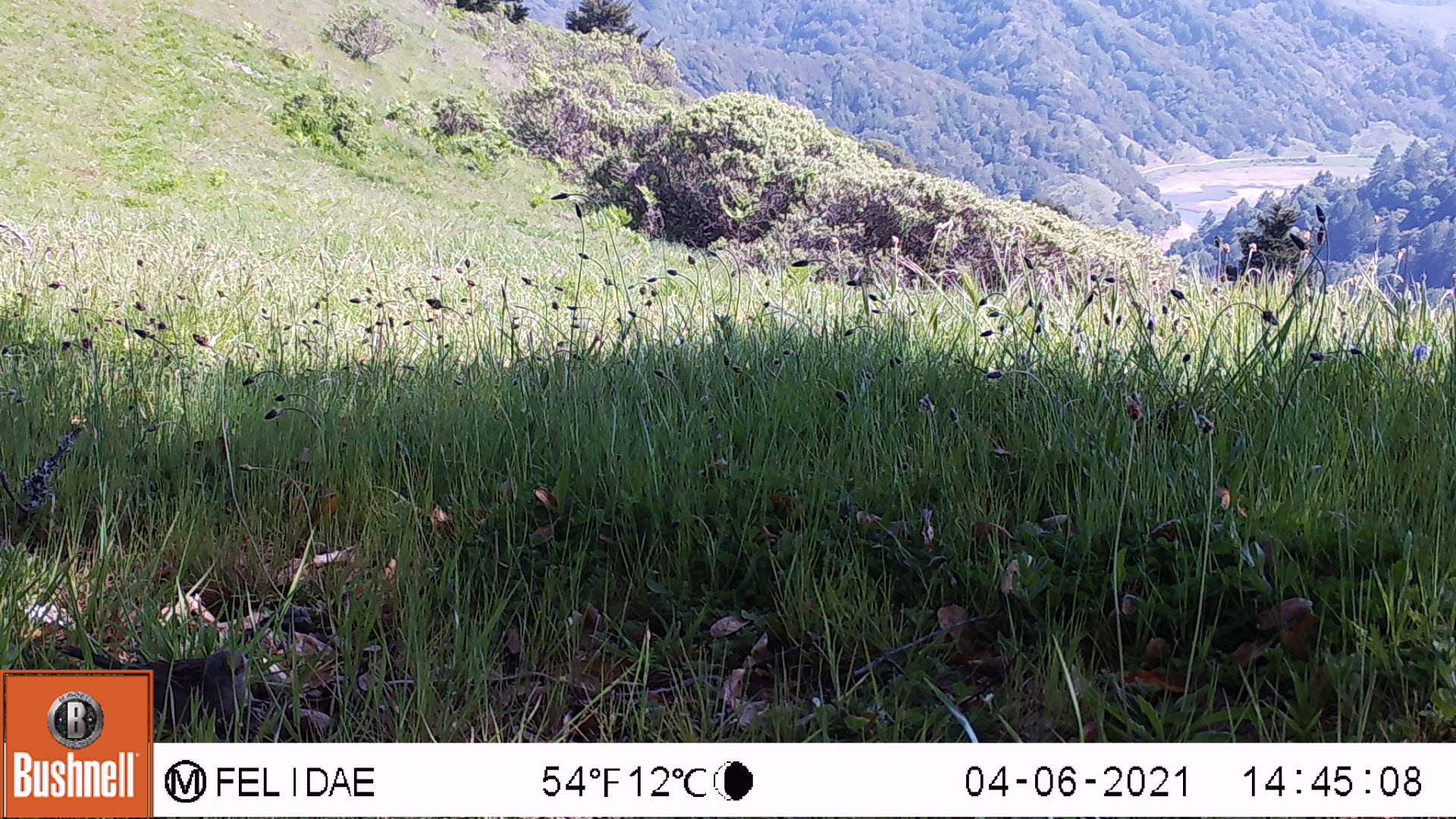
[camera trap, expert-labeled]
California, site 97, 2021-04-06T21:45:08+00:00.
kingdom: Animalia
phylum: Chordata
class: Aves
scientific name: Aves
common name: bird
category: unknown bird